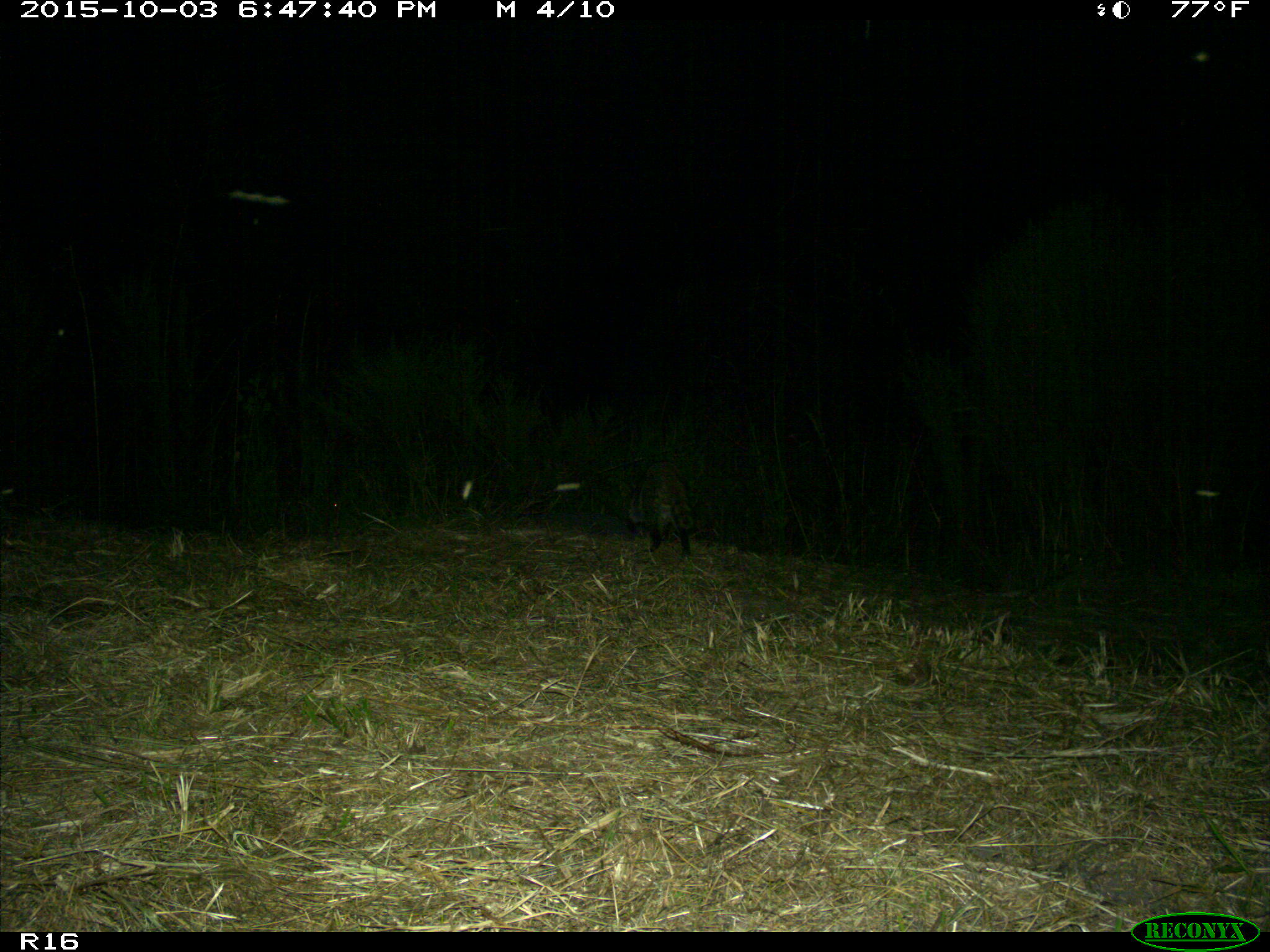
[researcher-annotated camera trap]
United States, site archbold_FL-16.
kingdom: Animalia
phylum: Chordata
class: Mammalia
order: Carnivora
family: Procyonidae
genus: Procyon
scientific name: Procyon lotor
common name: common raccoon